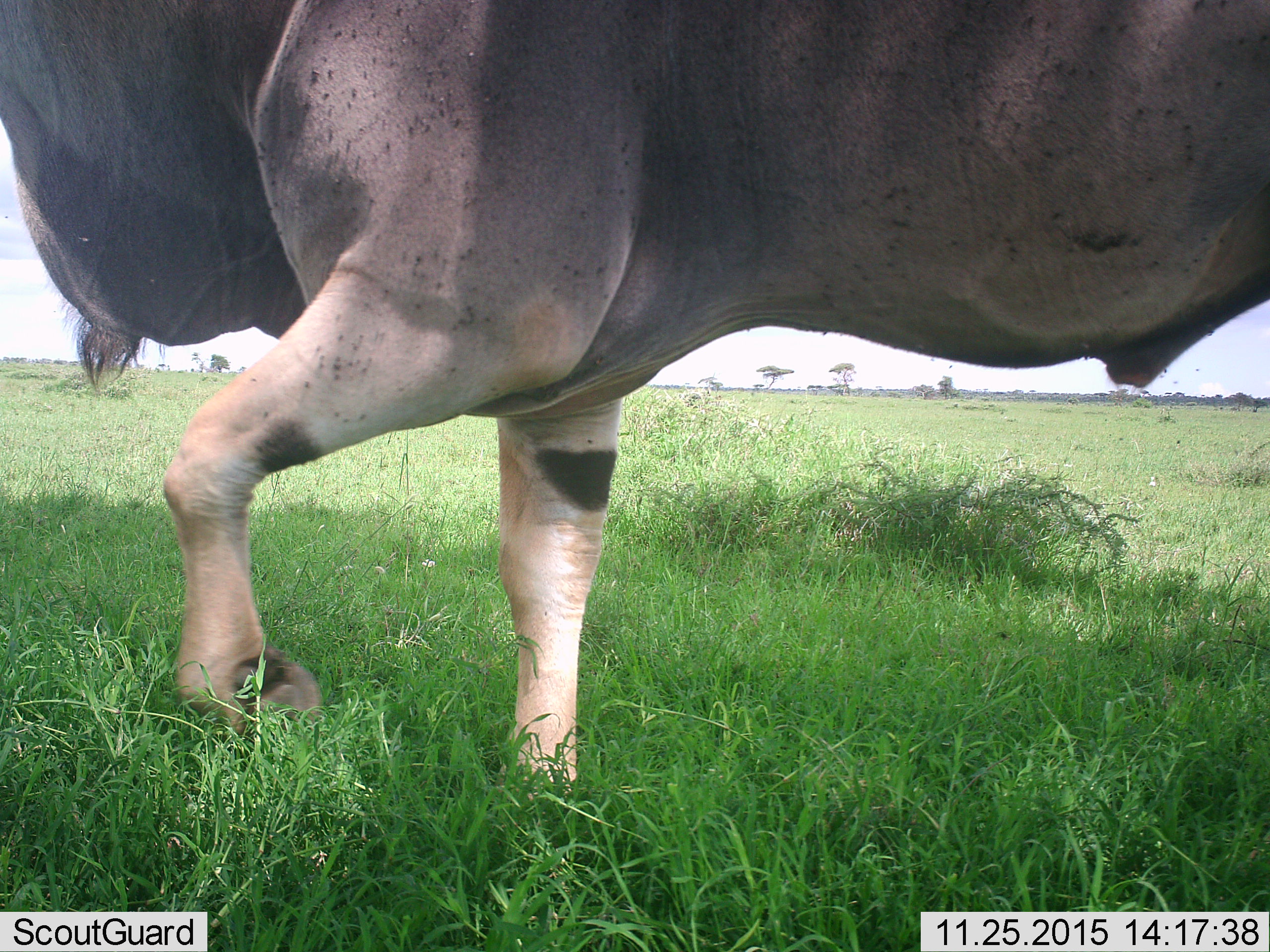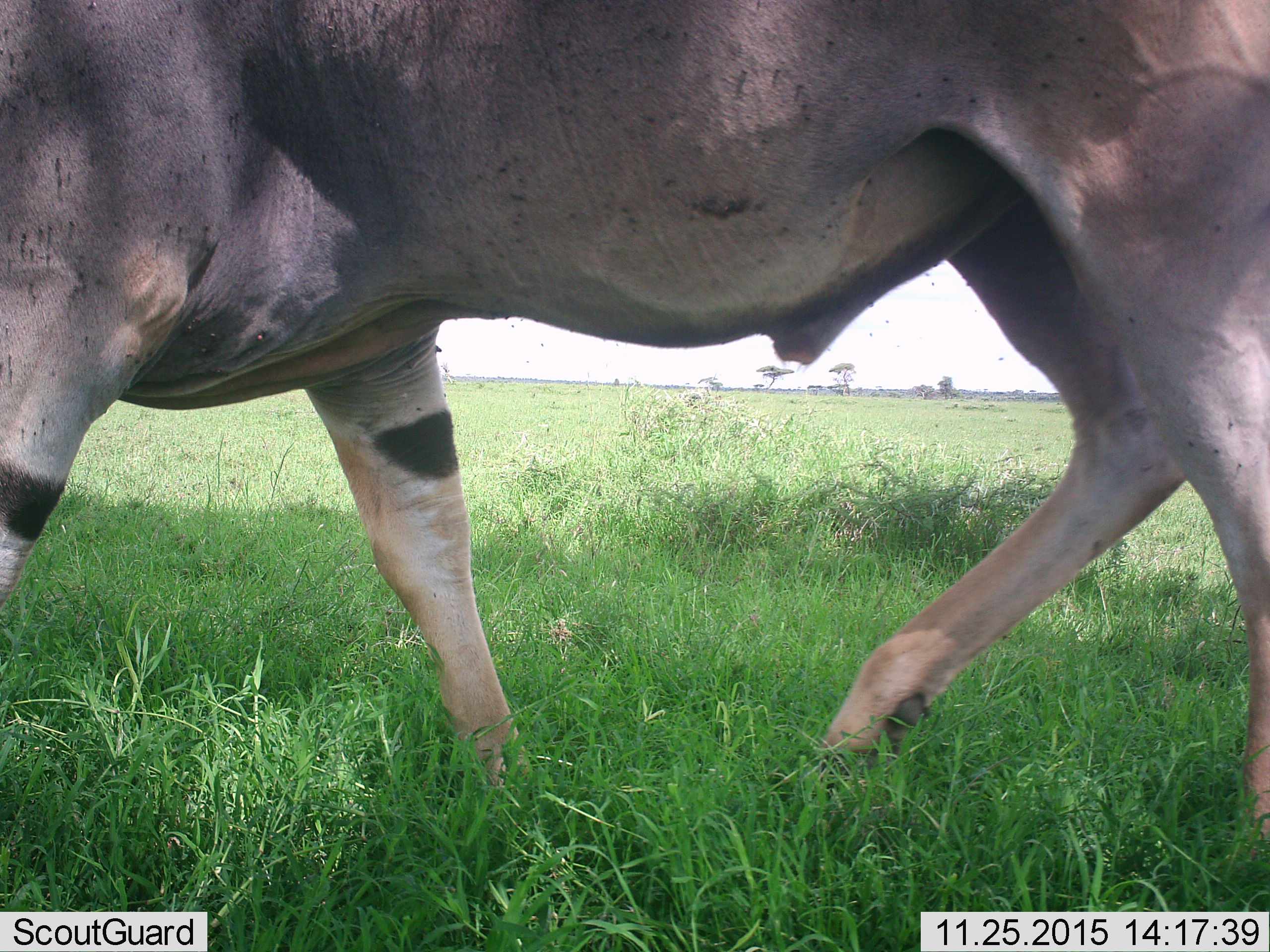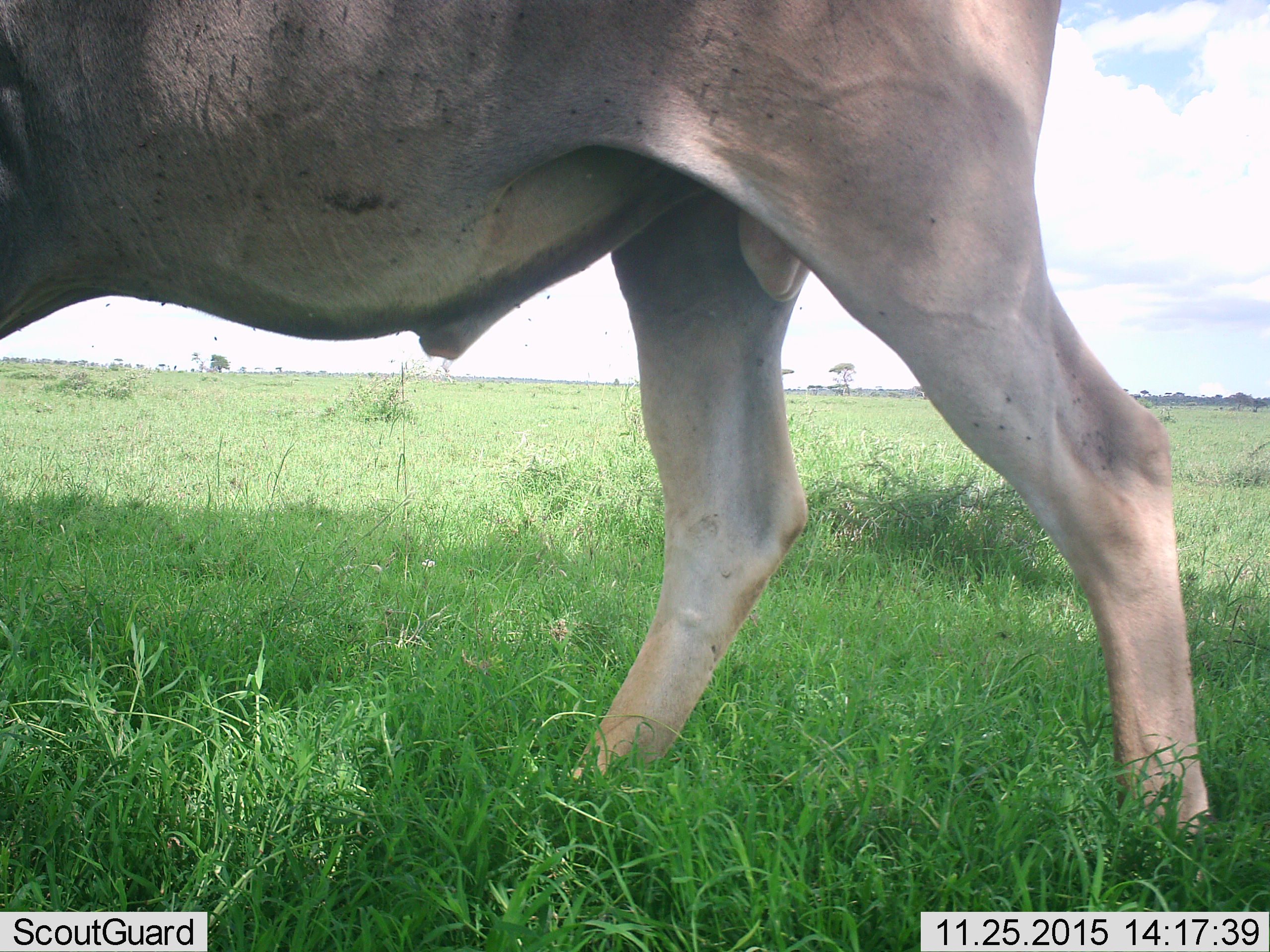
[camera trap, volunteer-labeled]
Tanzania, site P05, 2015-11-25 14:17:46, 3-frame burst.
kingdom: Animalia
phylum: Chordata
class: Mammalia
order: Artiodactyla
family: Bovidae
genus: Tragelaphus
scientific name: Tragelaphus oryx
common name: eland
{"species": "eland (Tragelaphus oryx)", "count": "1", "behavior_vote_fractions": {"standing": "0%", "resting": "0%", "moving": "100%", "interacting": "0%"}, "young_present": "0%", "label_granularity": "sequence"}